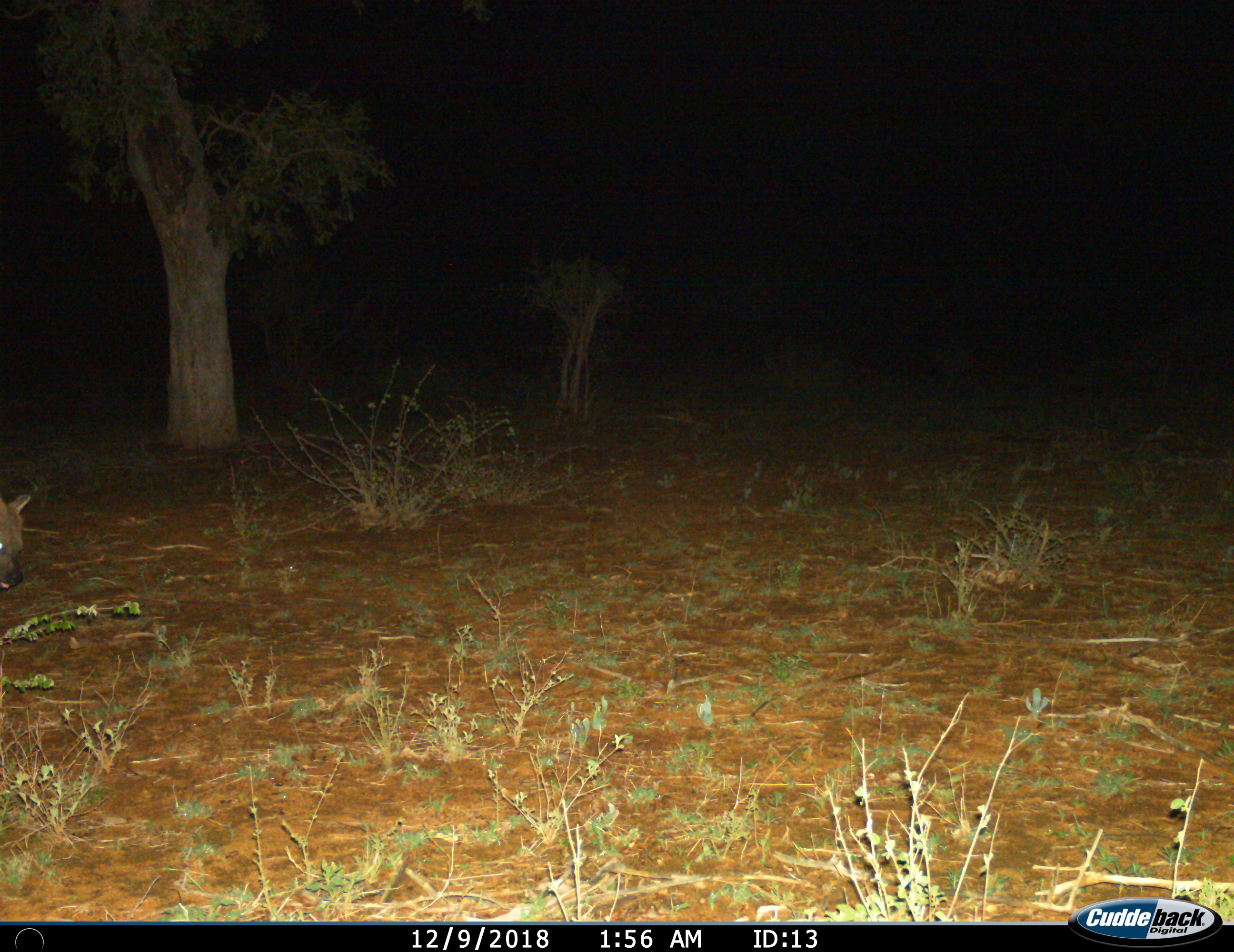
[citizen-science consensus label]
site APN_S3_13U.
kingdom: Animalia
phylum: Chordata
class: Mammalia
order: Carnivora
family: Hyaenidae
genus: Crocuta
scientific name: Crocuta crocuta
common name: spotted hyena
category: hyenaspotted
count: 1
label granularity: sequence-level